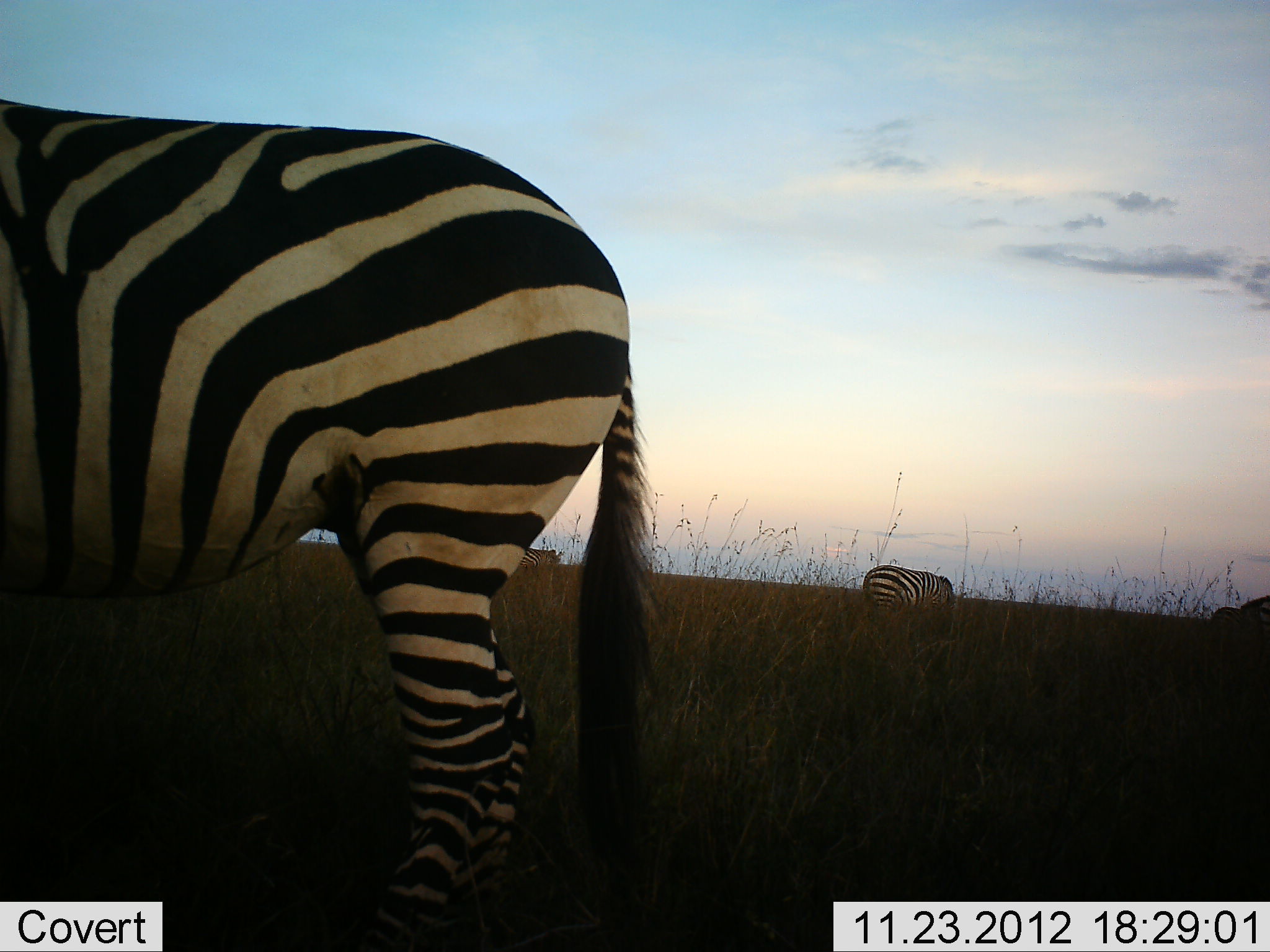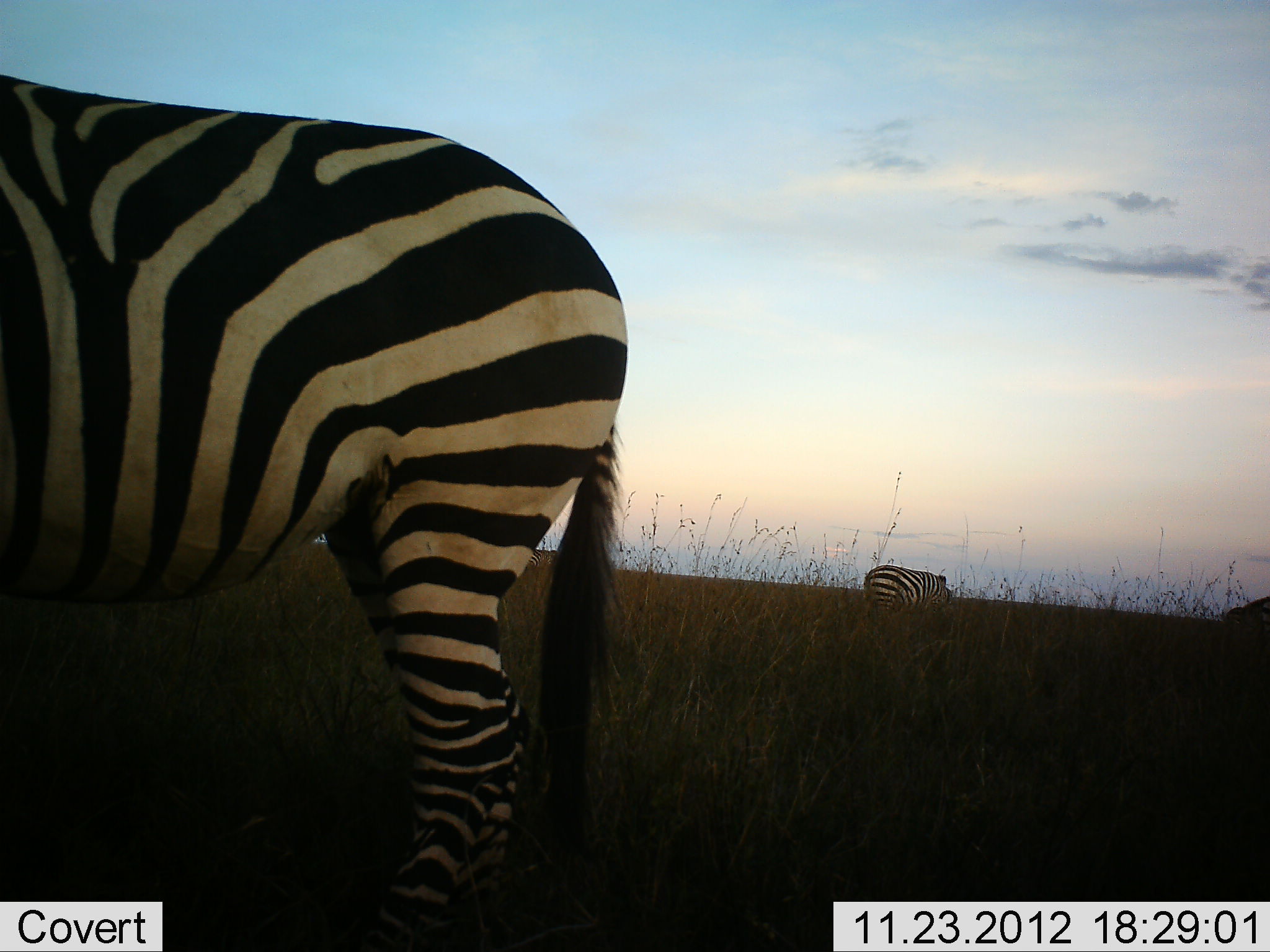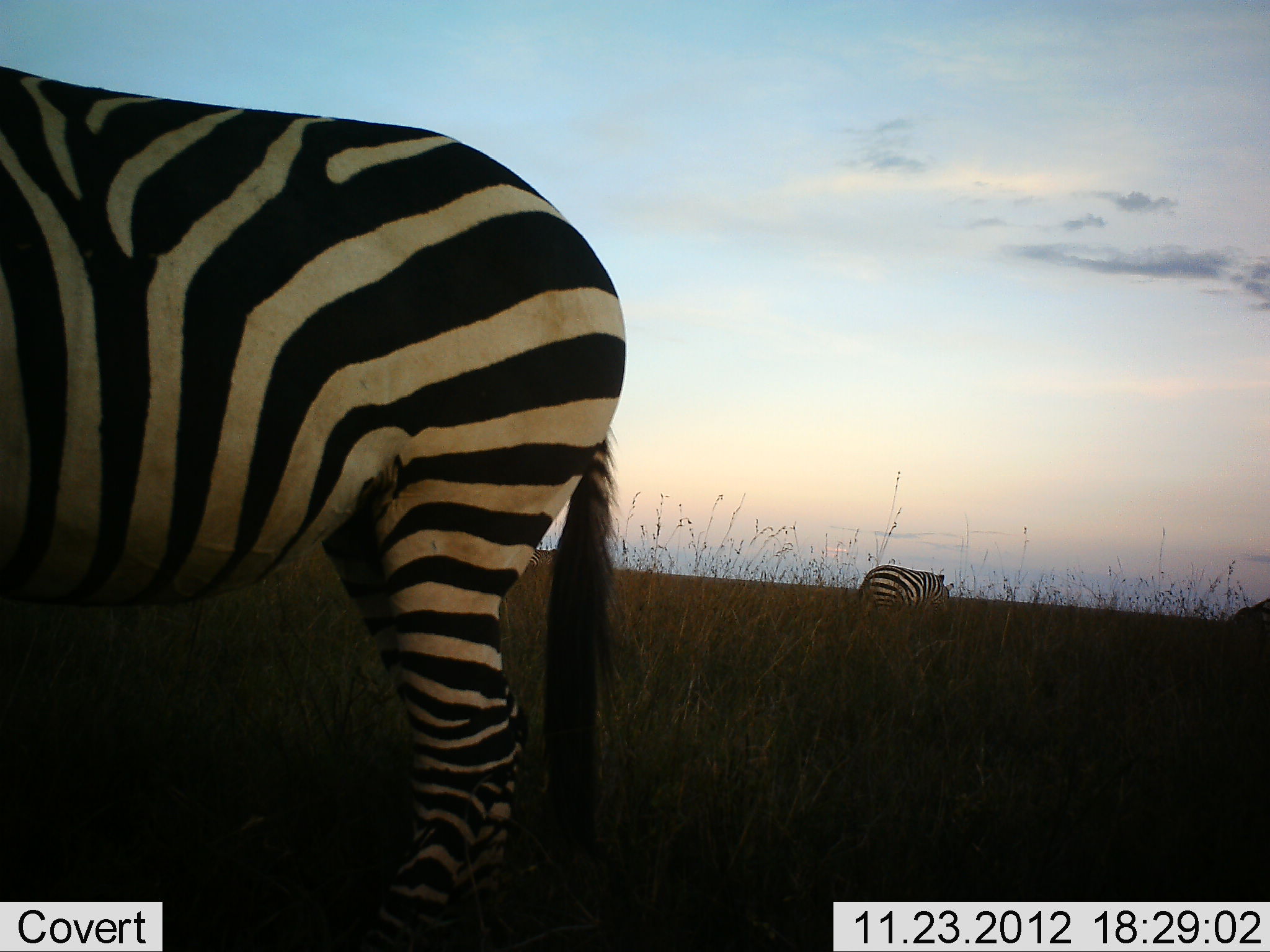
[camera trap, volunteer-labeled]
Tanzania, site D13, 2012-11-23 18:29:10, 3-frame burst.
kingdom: Animalia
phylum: Chordata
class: Mammalia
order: Perissodactyla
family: Equidae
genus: Equus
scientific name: Equus quagga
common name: plains zebra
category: zebra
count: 3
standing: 70%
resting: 0%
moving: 30%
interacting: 0%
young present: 0%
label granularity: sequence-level